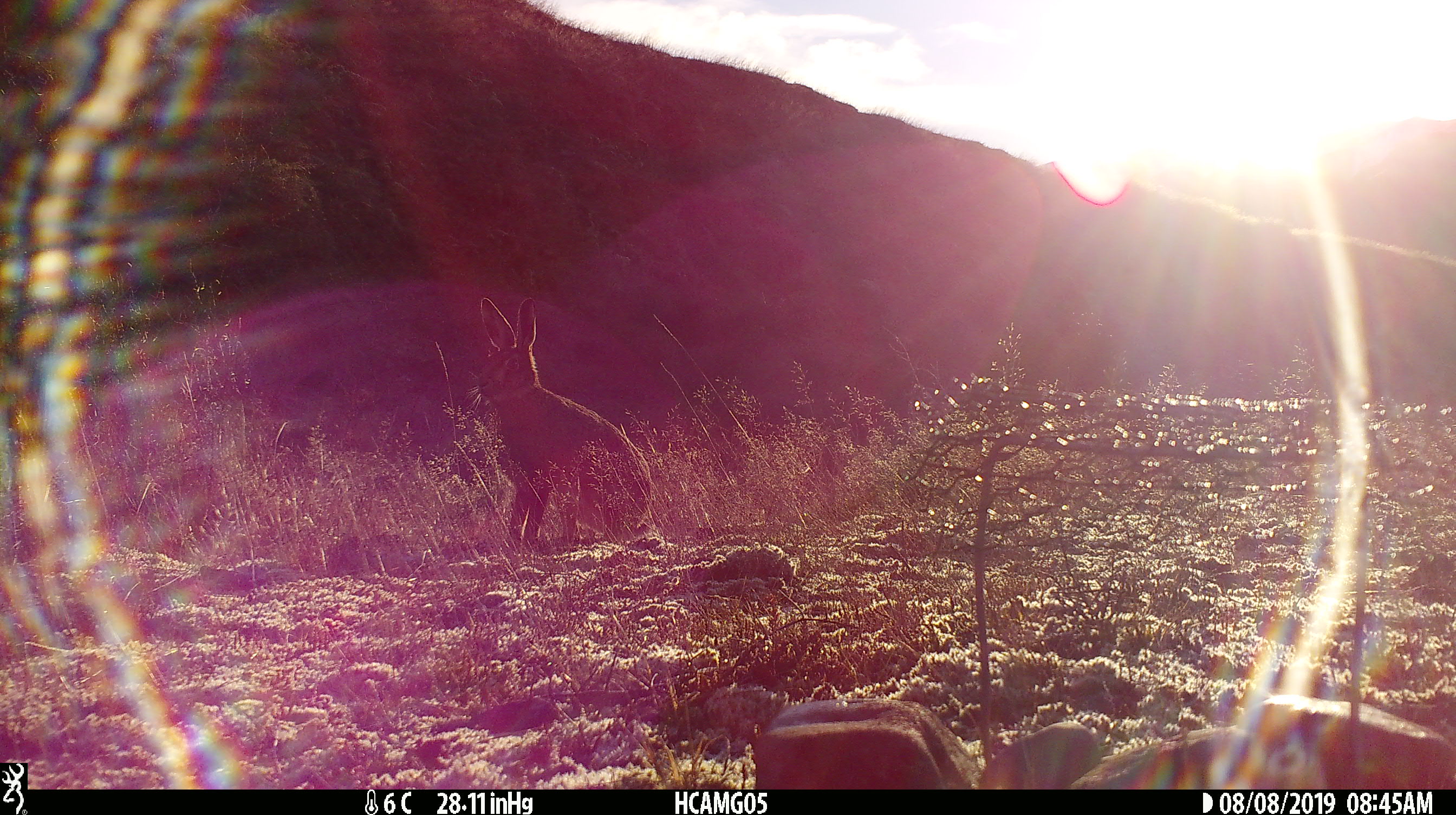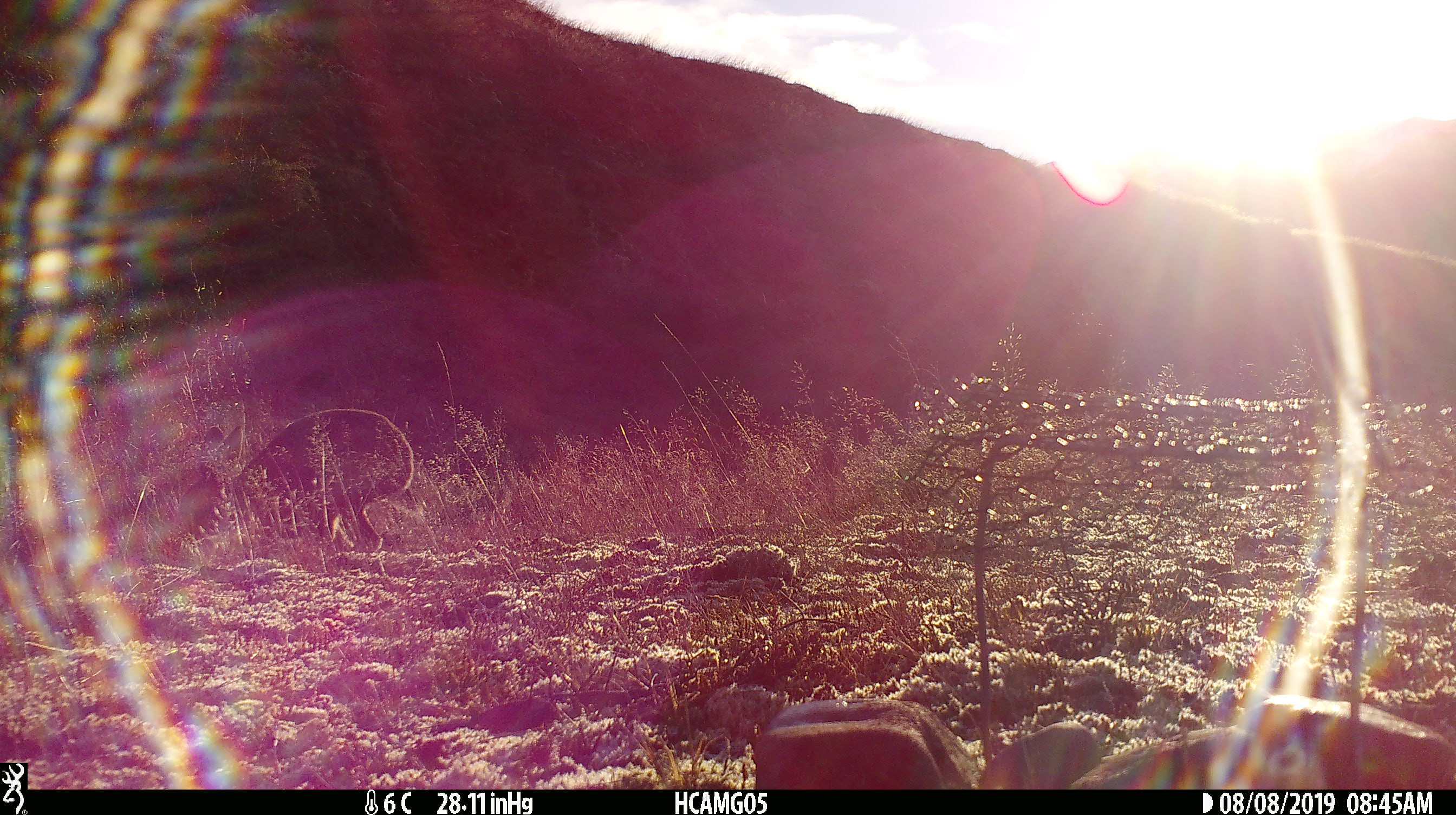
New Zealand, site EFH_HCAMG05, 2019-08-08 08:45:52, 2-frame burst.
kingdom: Animalia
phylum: Chordata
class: Mammalia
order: Lagomorpha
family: Leporidae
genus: Lepus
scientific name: Lepus europaeus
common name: brown hare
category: hare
Hare (brown hare) (Lepus europaeus).